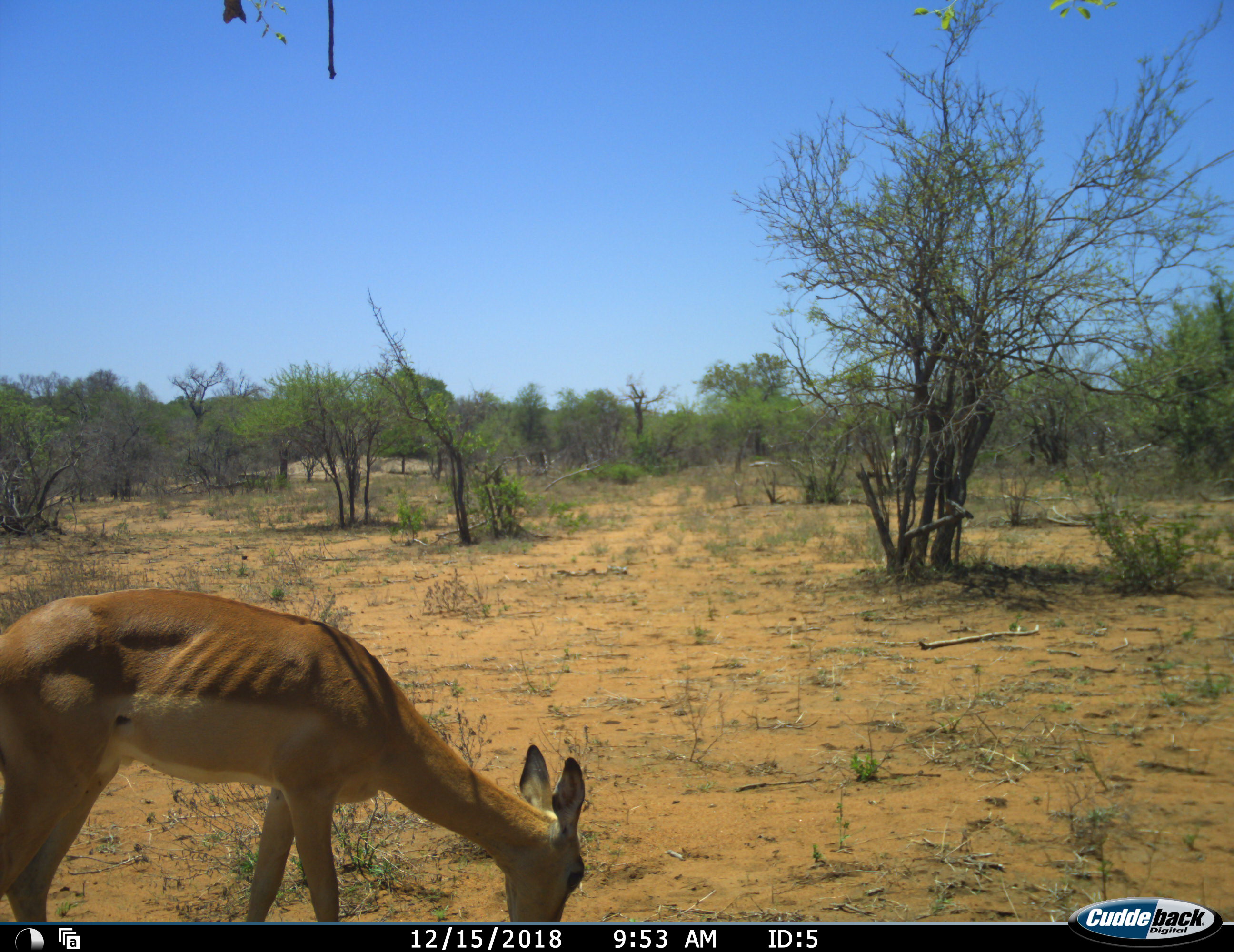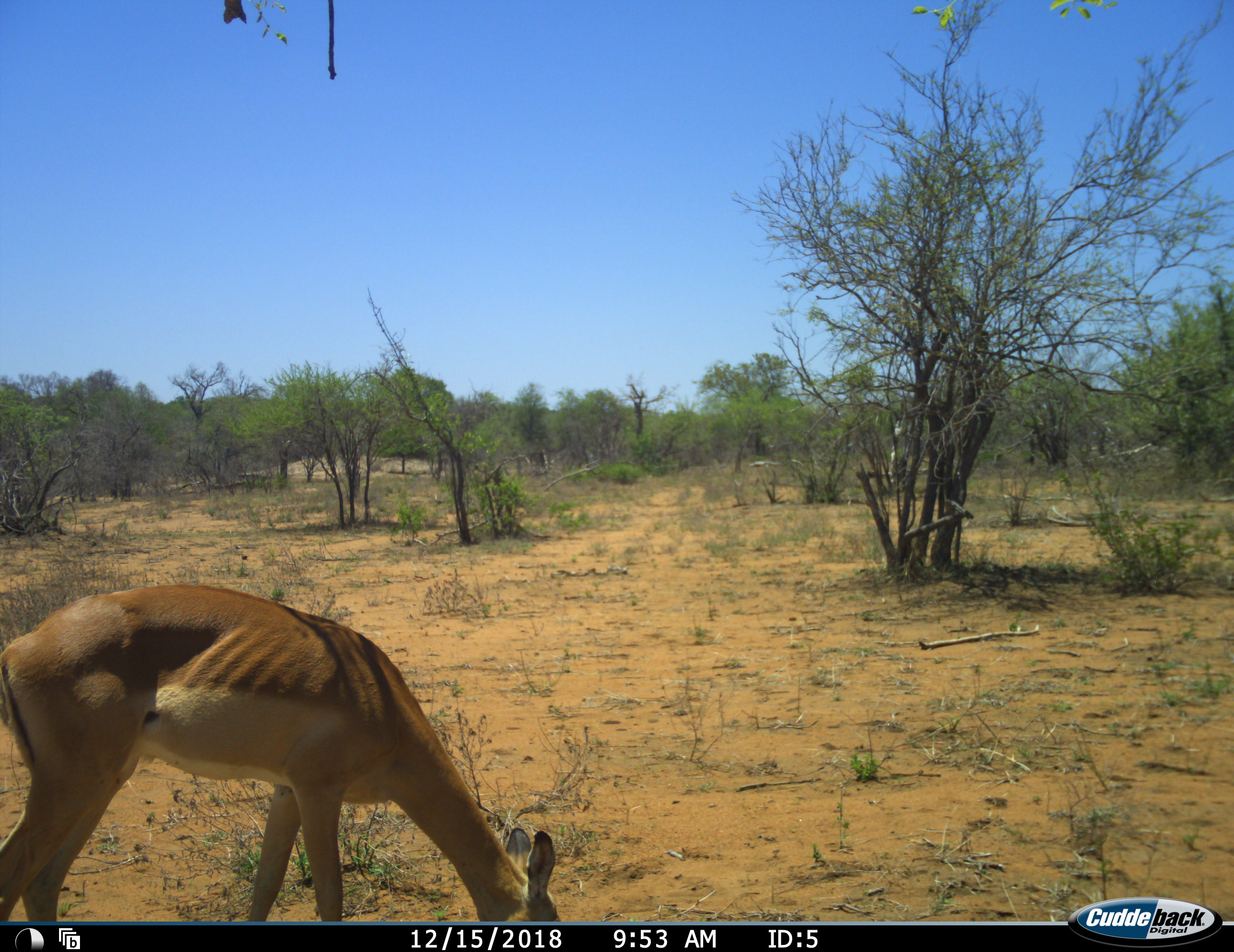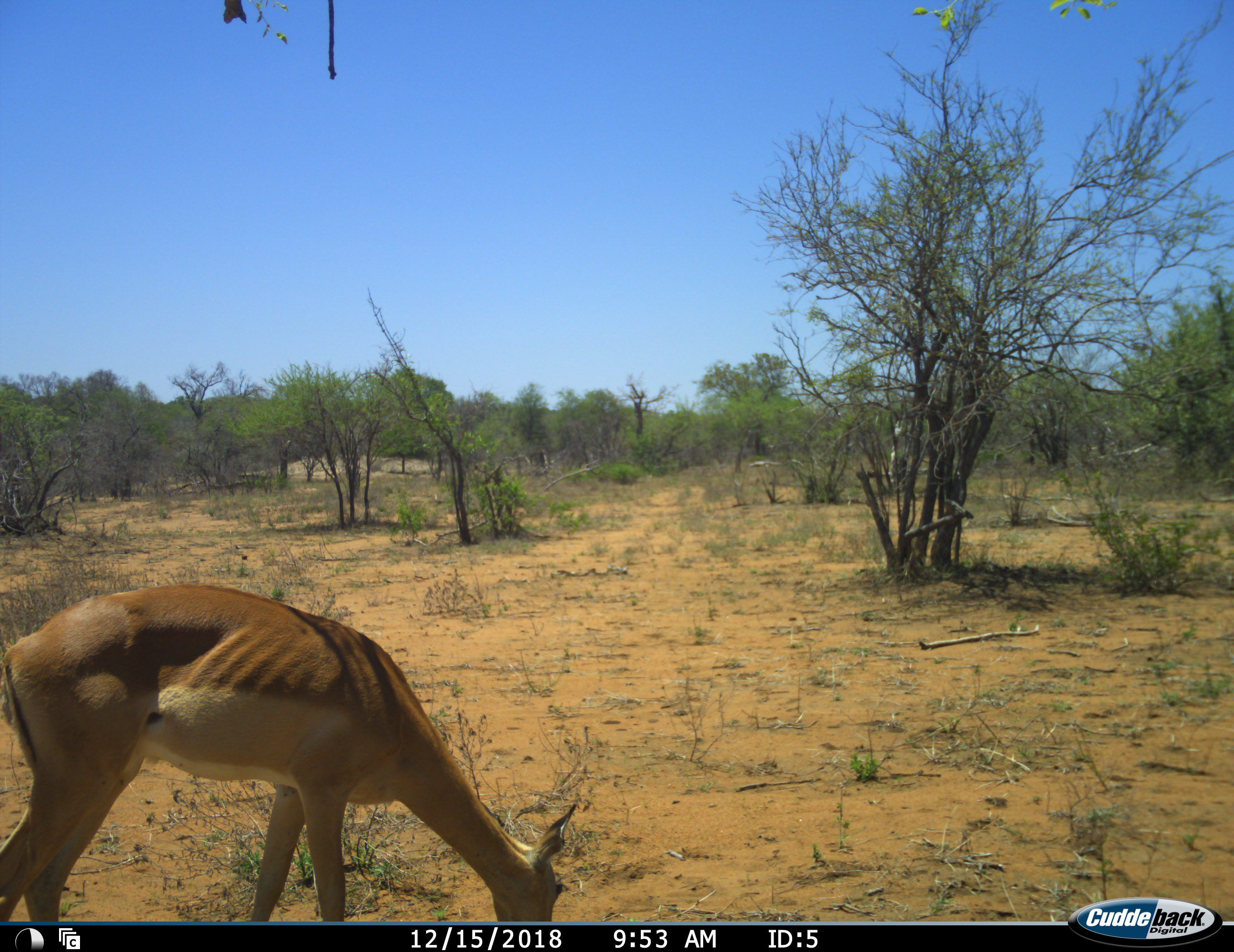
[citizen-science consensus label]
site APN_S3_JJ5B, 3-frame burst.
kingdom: Animalia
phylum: Chordata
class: Mammalia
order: Artiodactyla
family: Bovidae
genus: Aepyceros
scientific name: Aepyceros melampus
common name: impala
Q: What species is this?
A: Impala (Aepyceros melampus).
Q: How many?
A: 1.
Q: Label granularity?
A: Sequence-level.